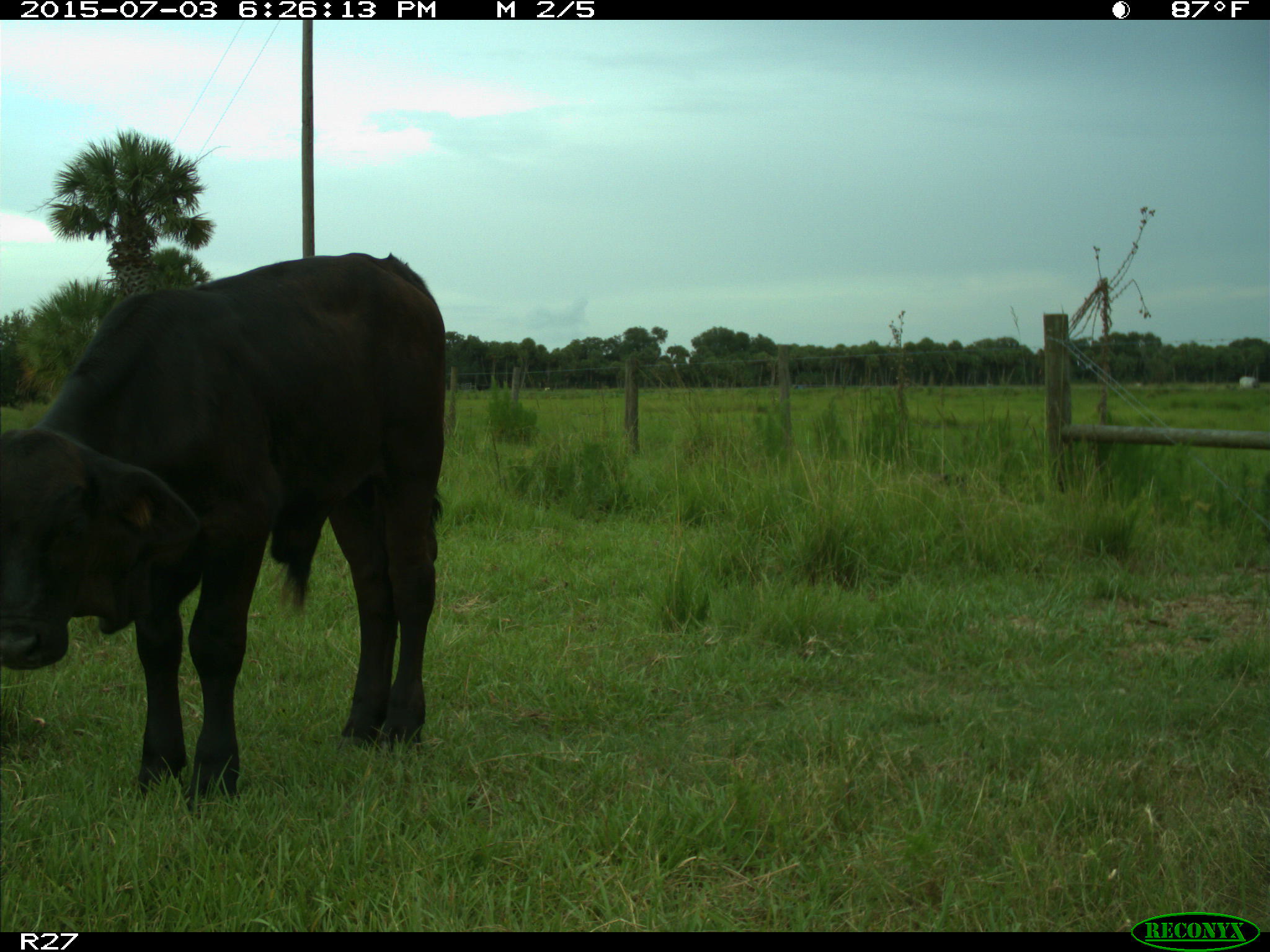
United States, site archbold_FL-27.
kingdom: Animalia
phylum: Chordata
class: Mammalia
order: Artiodactyla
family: Bovidae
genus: Bos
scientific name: Bos taurus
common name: domestic cow